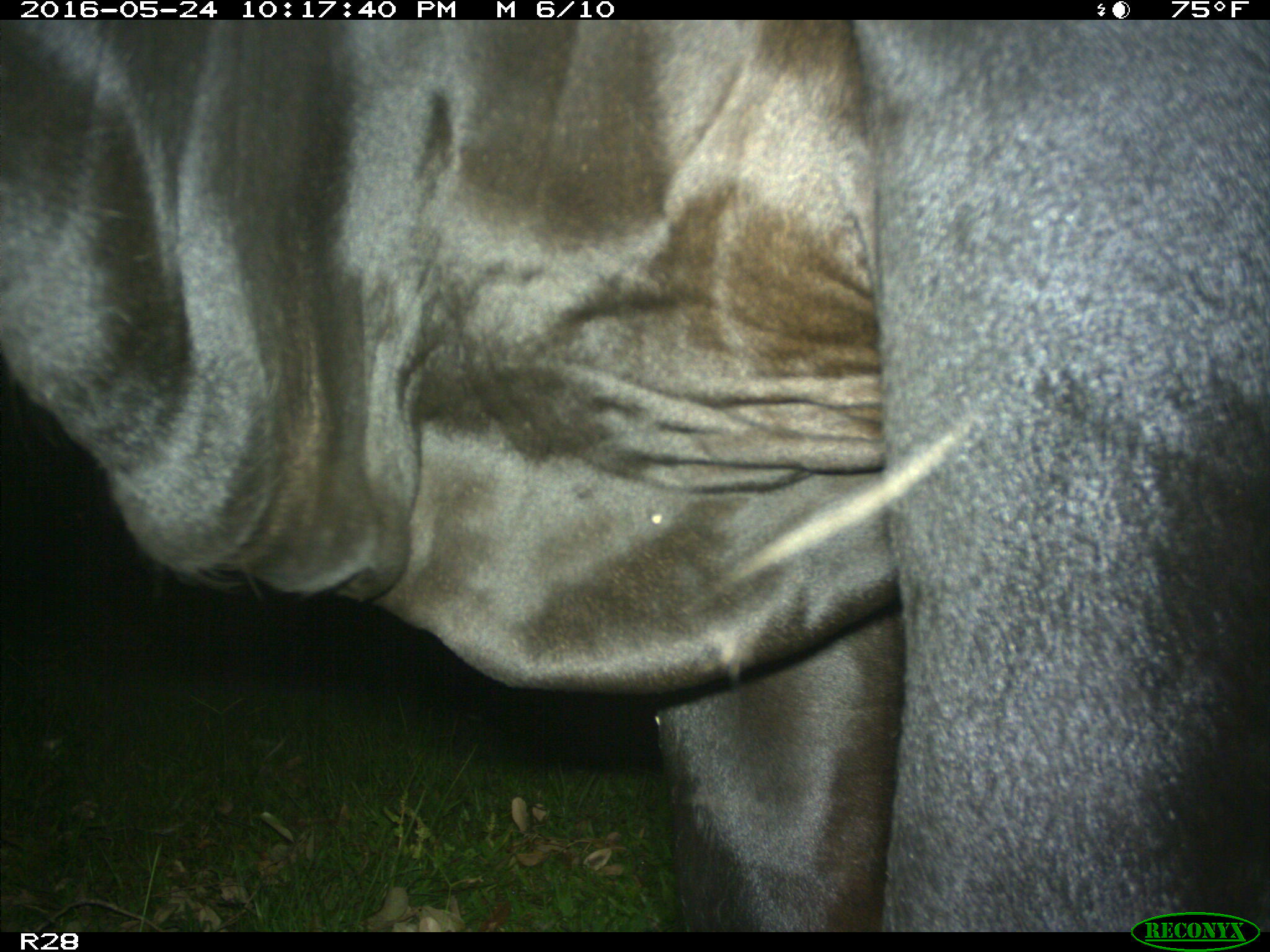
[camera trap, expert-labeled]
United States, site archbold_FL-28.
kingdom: Animalia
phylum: Chordata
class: Mammalia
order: Artiodactyla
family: Bovidae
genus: Bos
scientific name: Bos taurus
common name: domestic cow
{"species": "Bos taurus (domestic cow)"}